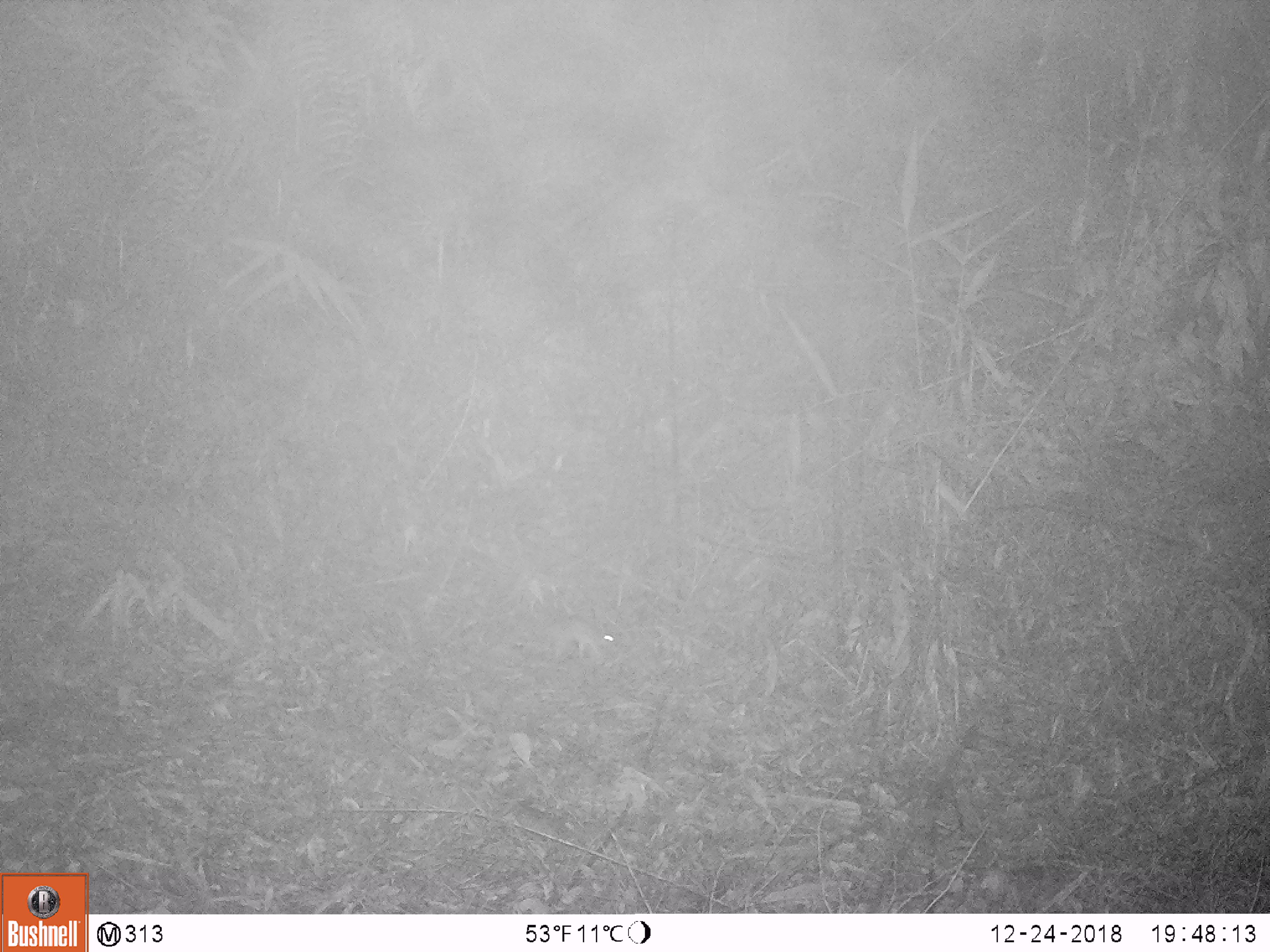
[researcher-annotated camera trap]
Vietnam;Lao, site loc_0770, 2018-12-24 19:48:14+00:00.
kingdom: Animalia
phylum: Chordata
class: Mammalia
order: Rodentia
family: Muridae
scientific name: Muridae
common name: old-world mice and rats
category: unidentified murid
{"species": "unidentified murid (old-world mice and rats) (Muridae)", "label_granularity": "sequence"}